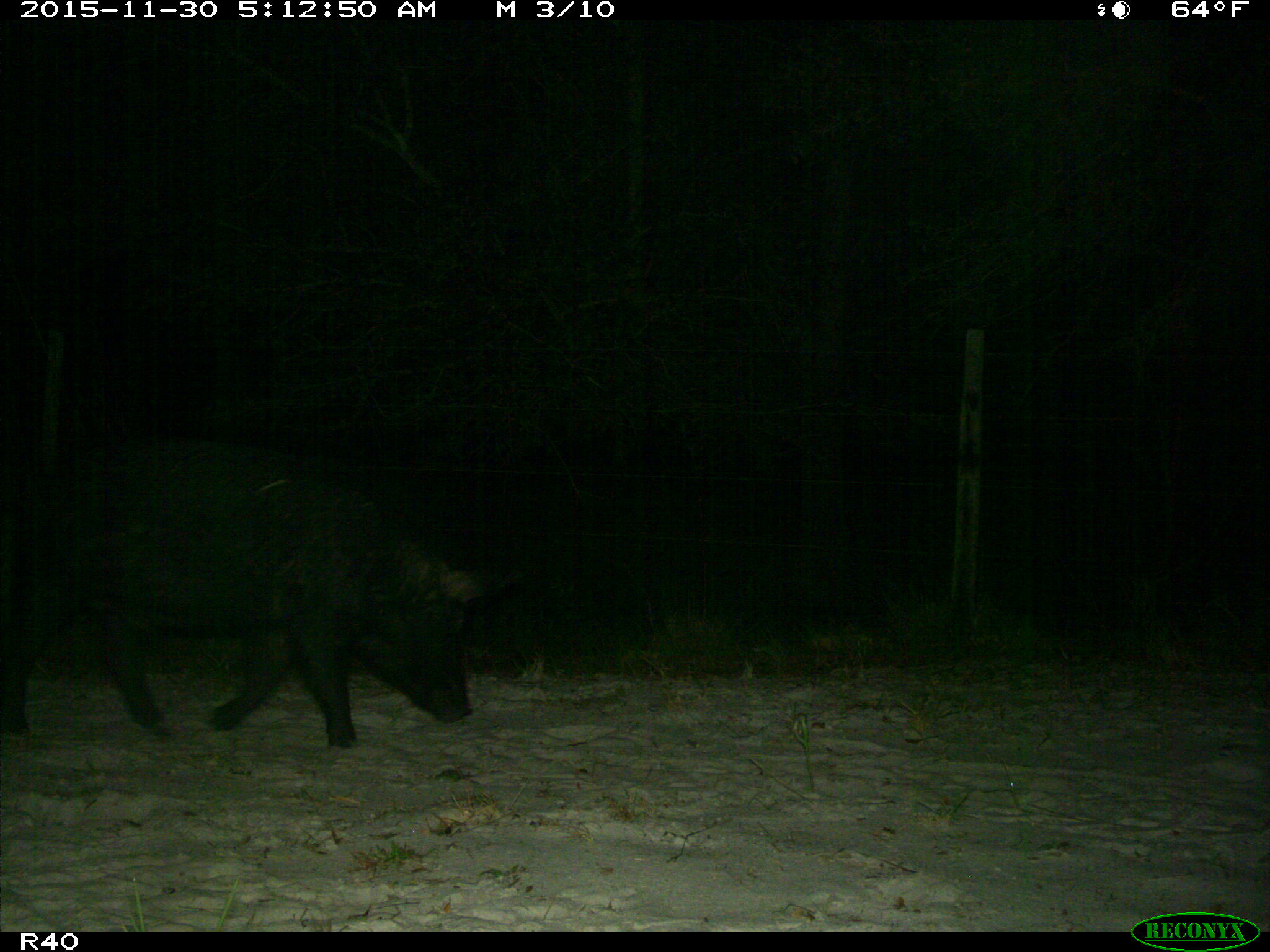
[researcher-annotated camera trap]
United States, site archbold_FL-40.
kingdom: Animalia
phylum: Chordata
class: Mammalia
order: Artiodactyla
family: Suidae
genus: Sus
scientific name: Sus scrofa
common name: wild boar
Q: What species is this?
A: Sus scrofa (wild boar).